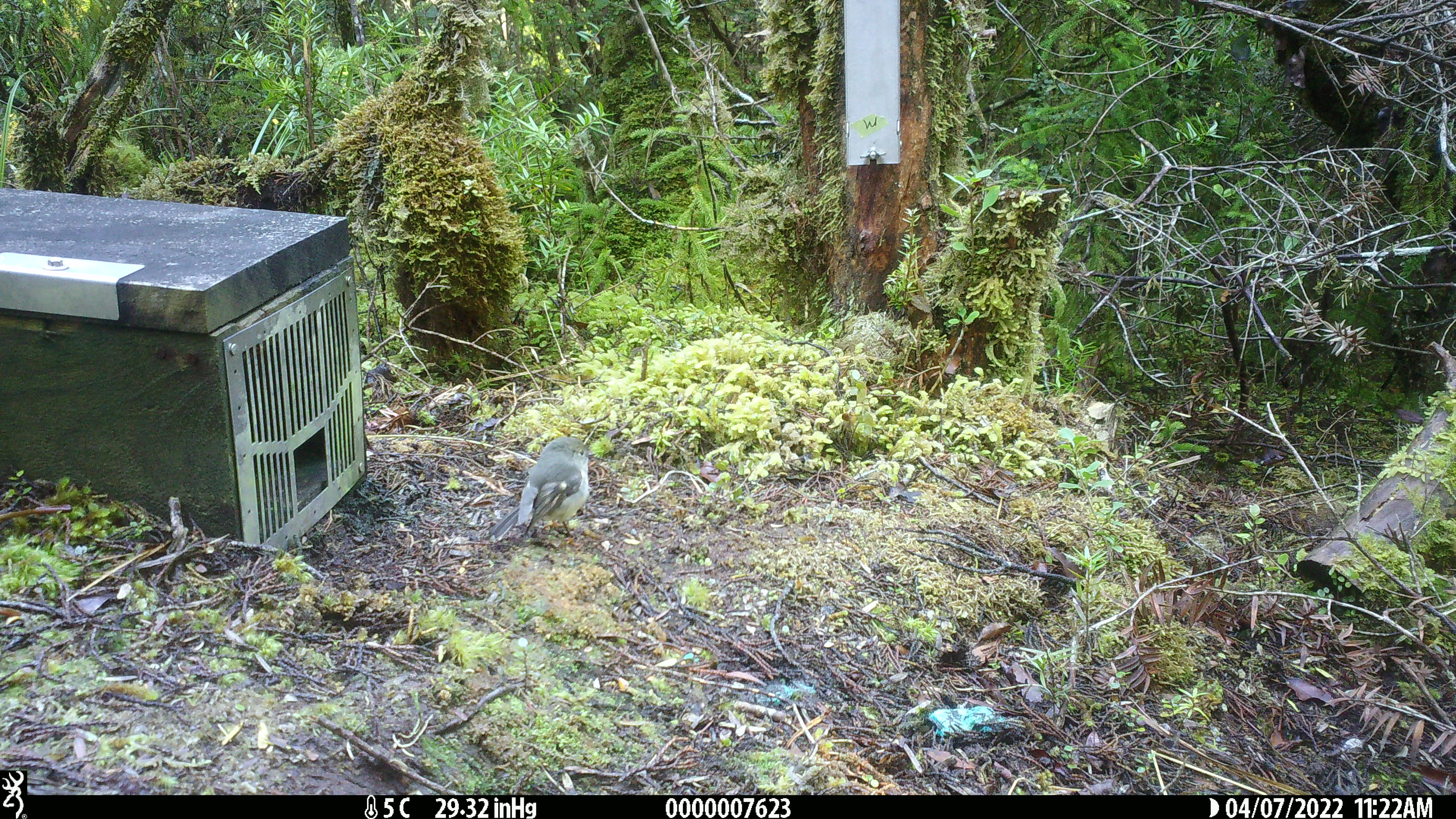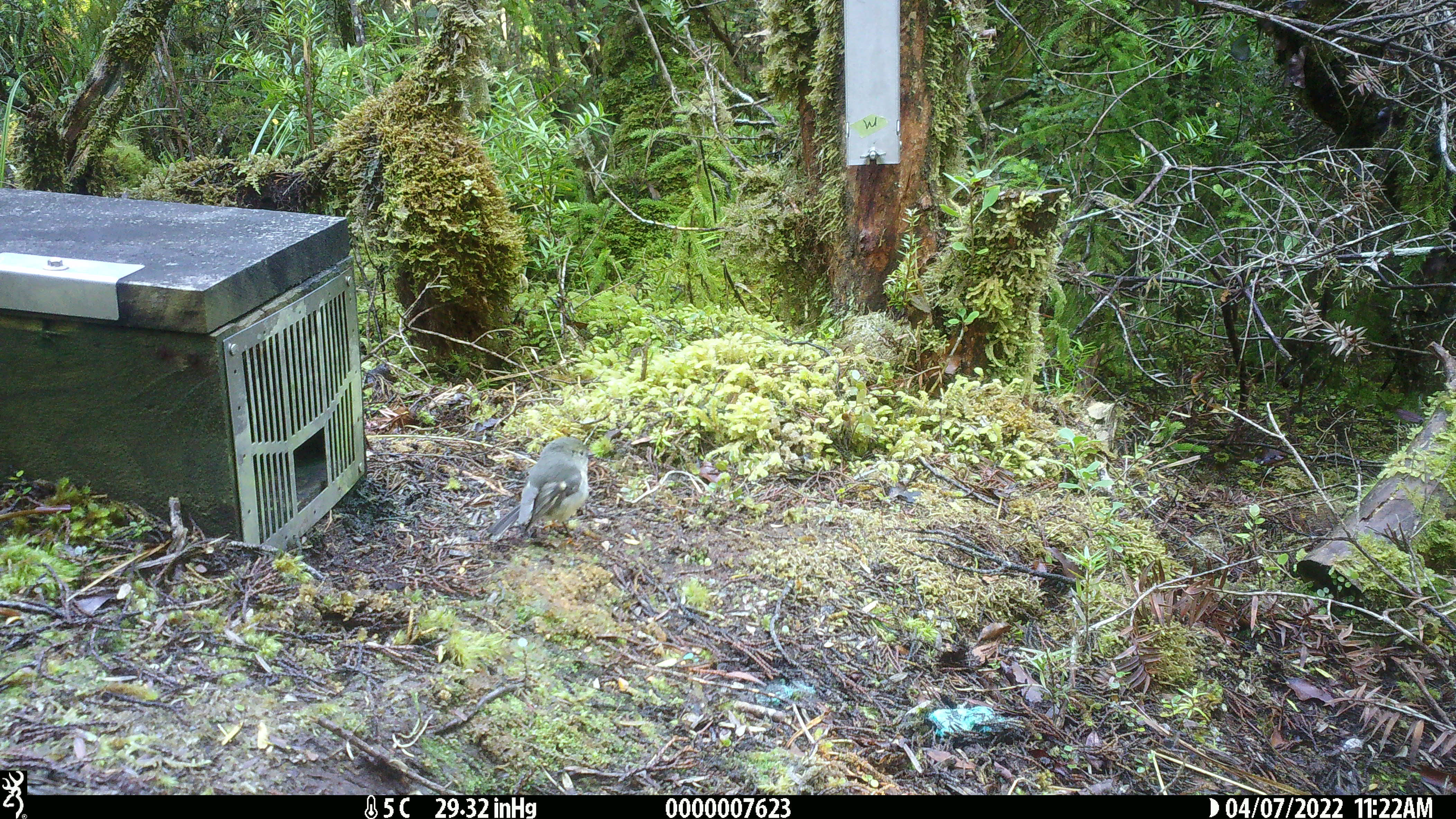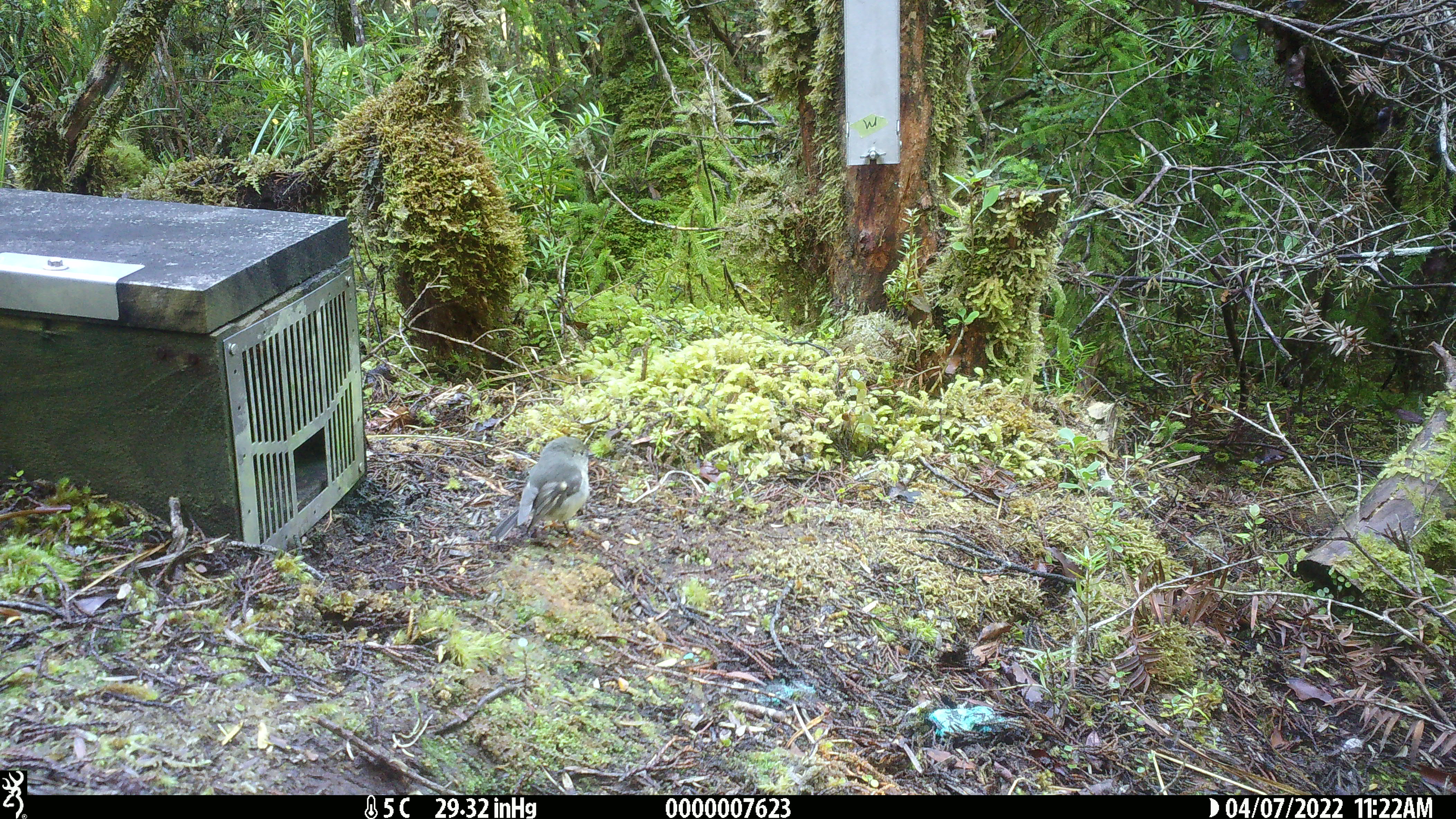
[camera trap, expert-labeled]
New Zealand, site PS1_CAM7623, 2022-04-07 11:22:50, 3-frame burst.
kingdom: Animalia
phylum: Chordata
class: Aves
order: Passeriformes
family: Petroicidae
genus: Petroica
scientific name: Petroica macrocephala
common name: tomtit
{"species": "tomtit (Petroica macrocephala)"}